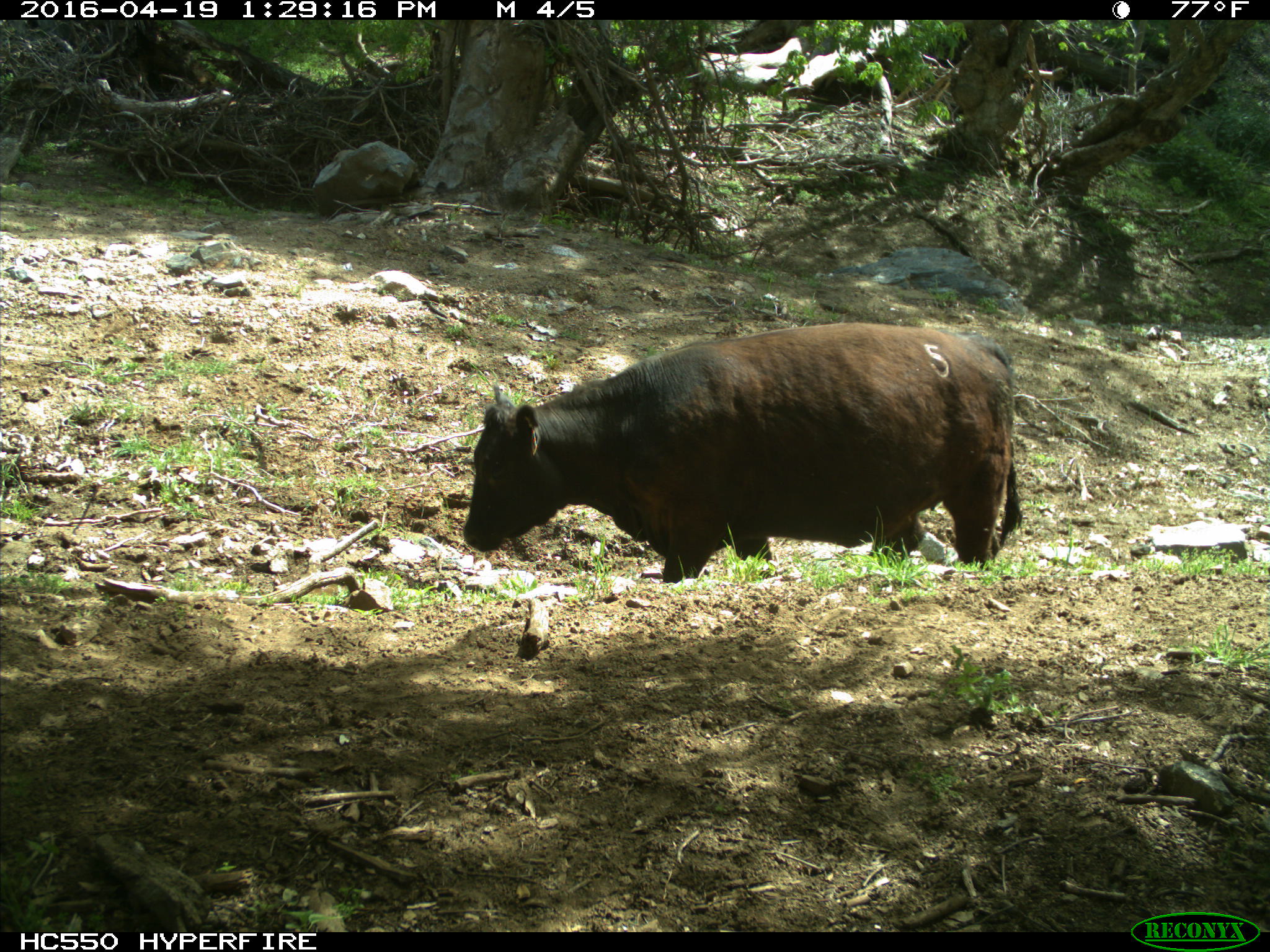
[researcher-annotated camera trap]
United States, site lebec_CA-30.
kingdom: Animalia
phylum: Chordata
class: Mammalia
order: Artiodactyla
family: Bovidae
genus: Bos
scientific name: Bos taurus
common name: domestic cow